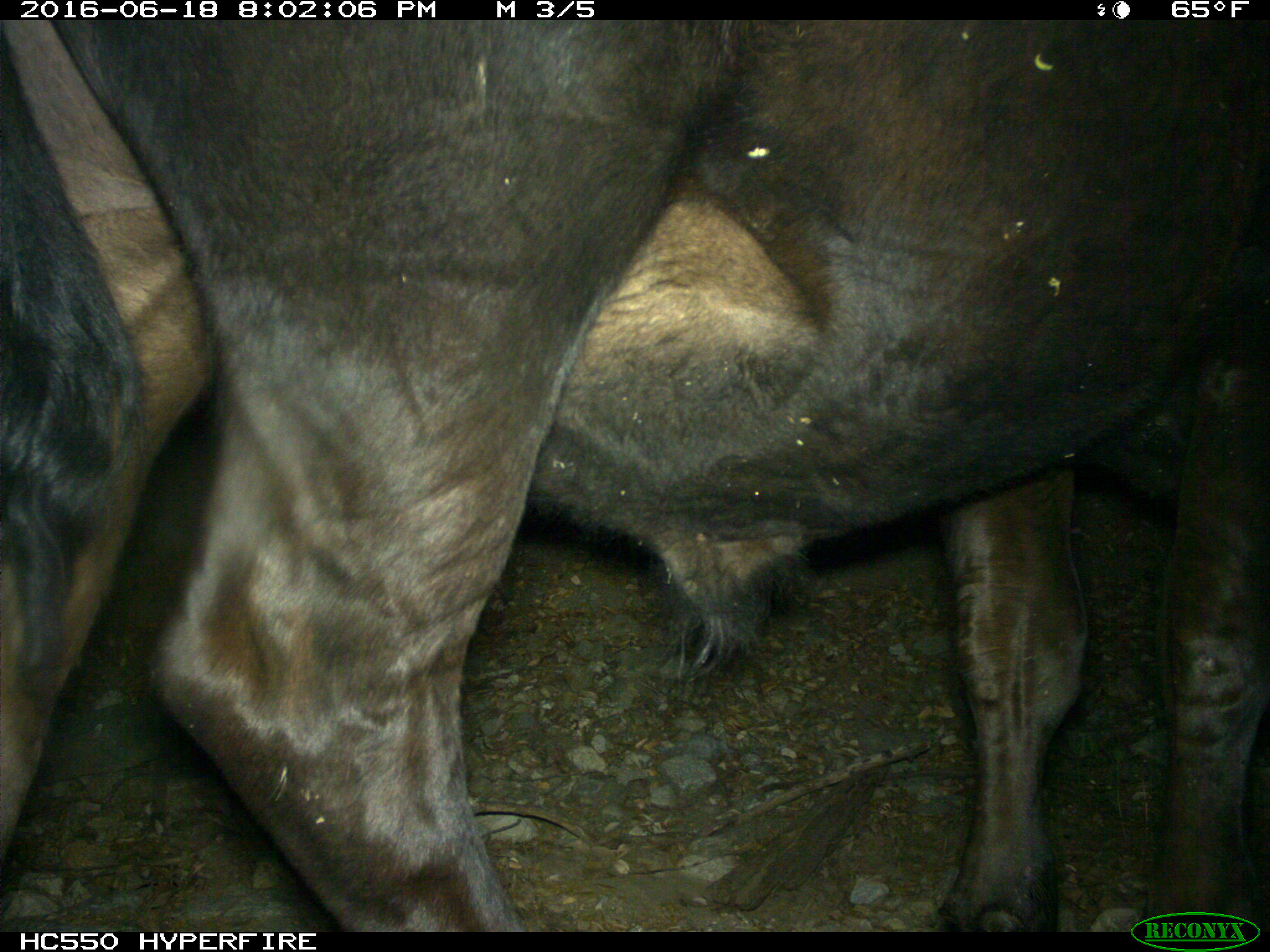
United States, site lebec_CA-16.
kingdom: Animalia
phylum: Chordata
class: Mammalia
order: Artiodactyla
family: Bovidae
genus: Bos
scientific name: Bos taurus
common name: domestic cow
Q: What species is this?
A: Bos taurus (domestic cow).